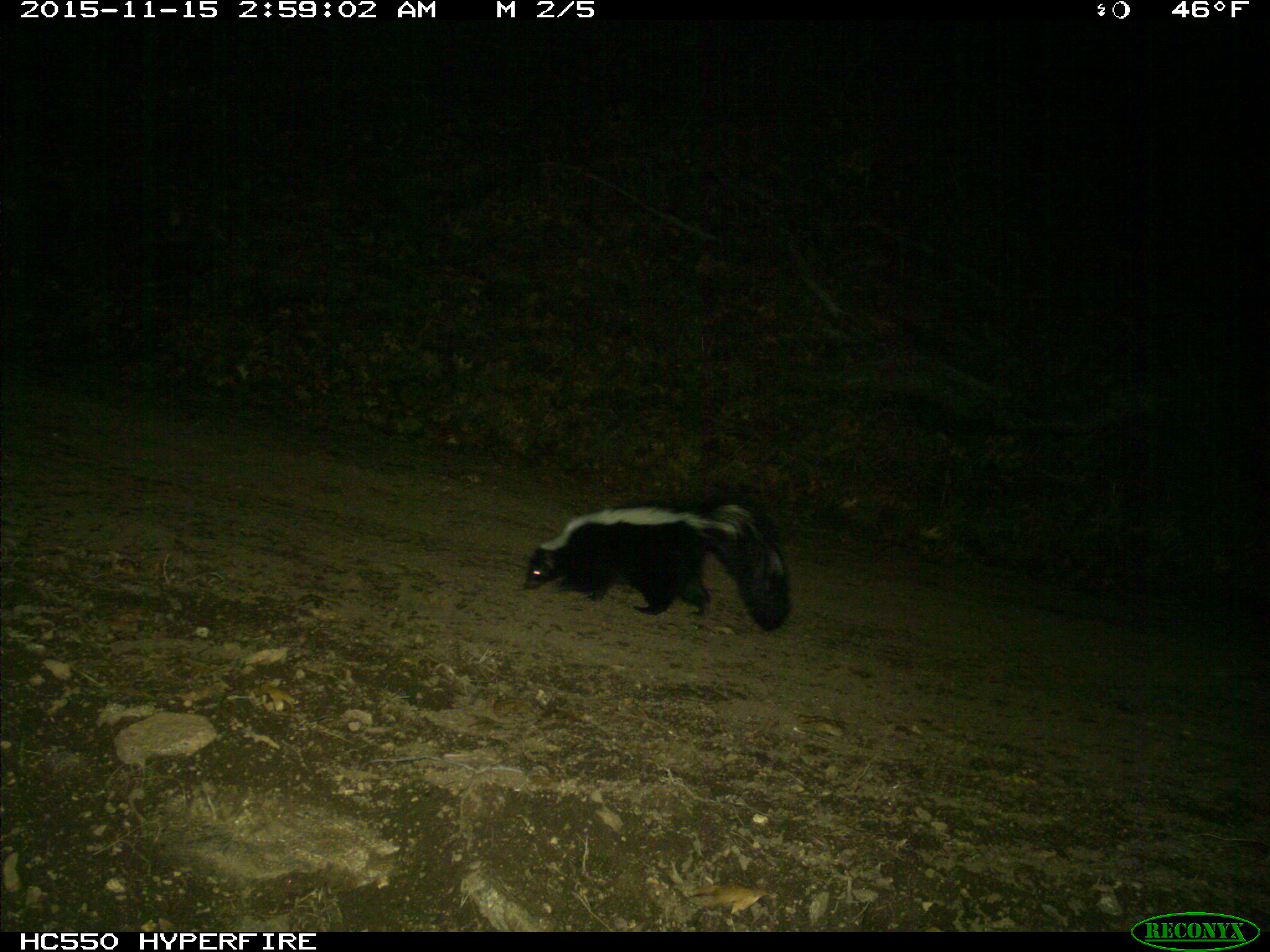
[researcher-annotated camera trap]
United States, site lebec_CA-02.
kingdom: Animalia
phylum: Chordata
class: Mammalia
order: Carnivora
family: Mephitidae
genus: Mephitis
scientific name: Mephitis mephitis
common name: striped skunk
Mephitis mephitis (striped skunk).